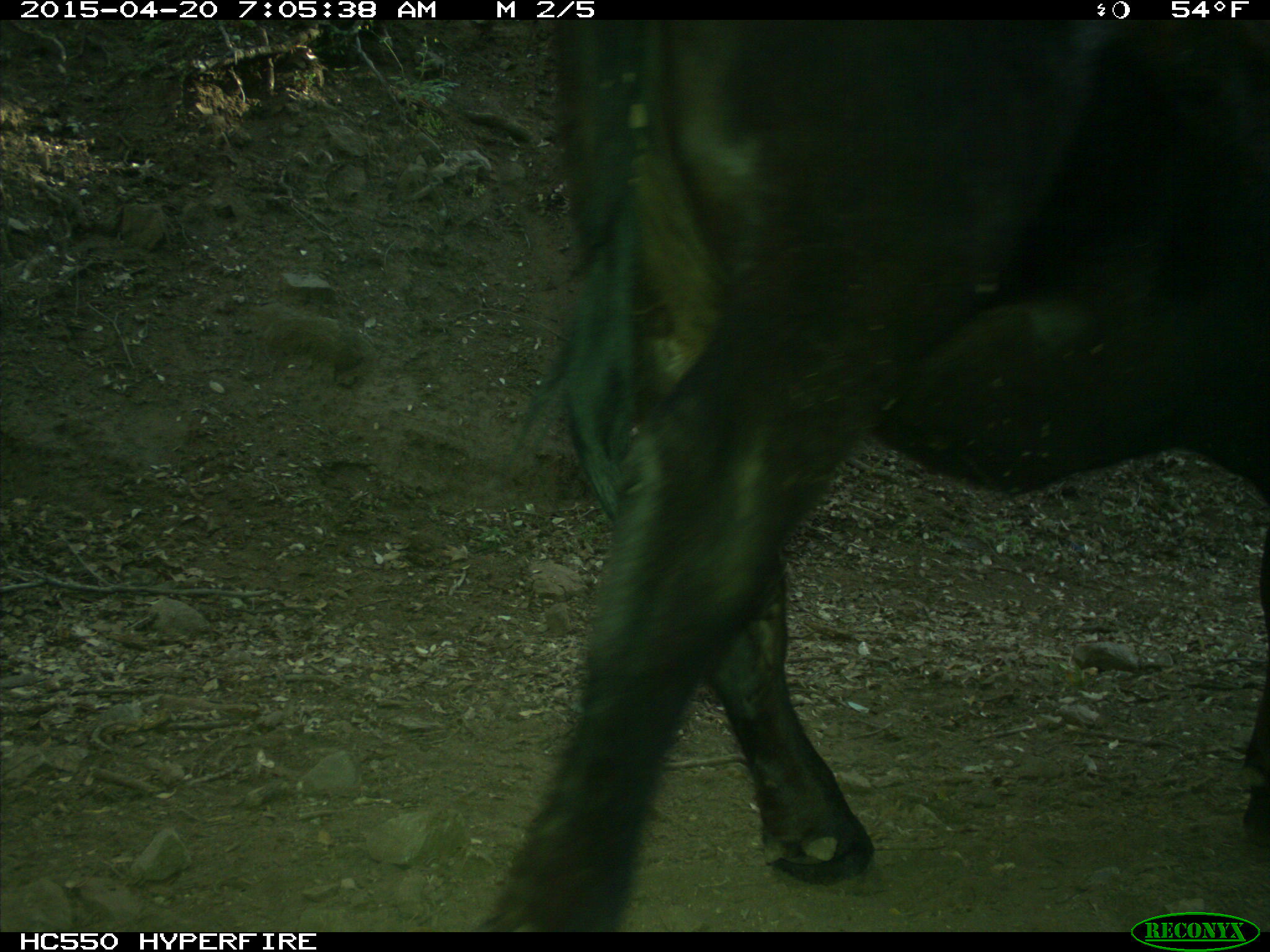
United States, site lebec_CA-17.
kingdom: Animalia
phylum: Chordata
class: Mammalia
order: Artiodactyla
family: Bovidae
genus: Bos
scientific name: Bos taurus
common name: domestic cow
Bos taurus (domestic cow).